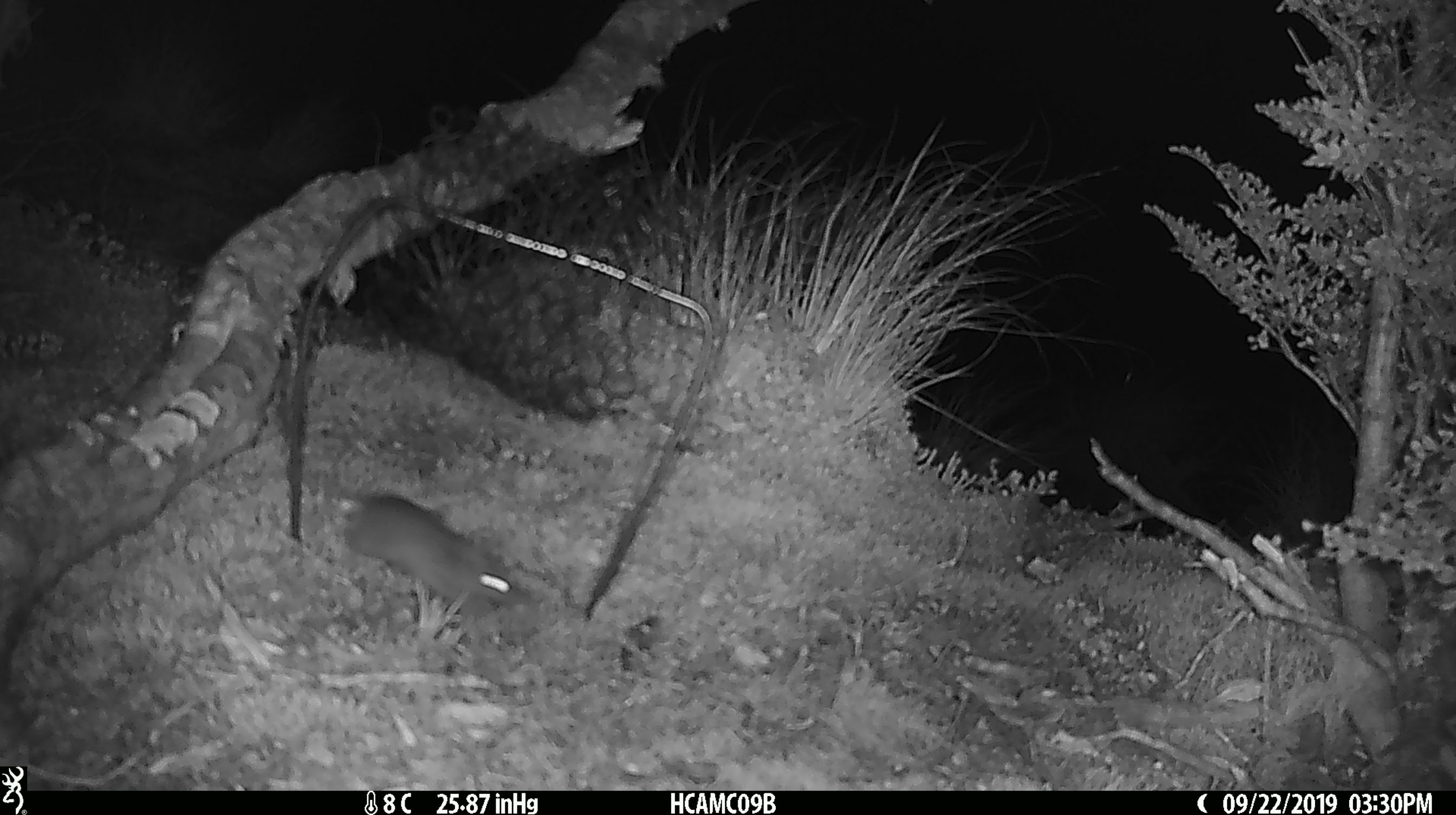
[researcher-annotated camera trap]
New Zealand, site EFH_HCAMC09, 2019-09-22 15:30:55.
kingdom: Animalia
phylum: Chordata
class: Mammalia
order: Rodentia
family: Muridae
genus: Mus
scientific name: Mus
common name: mouse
Mouse (Mus).